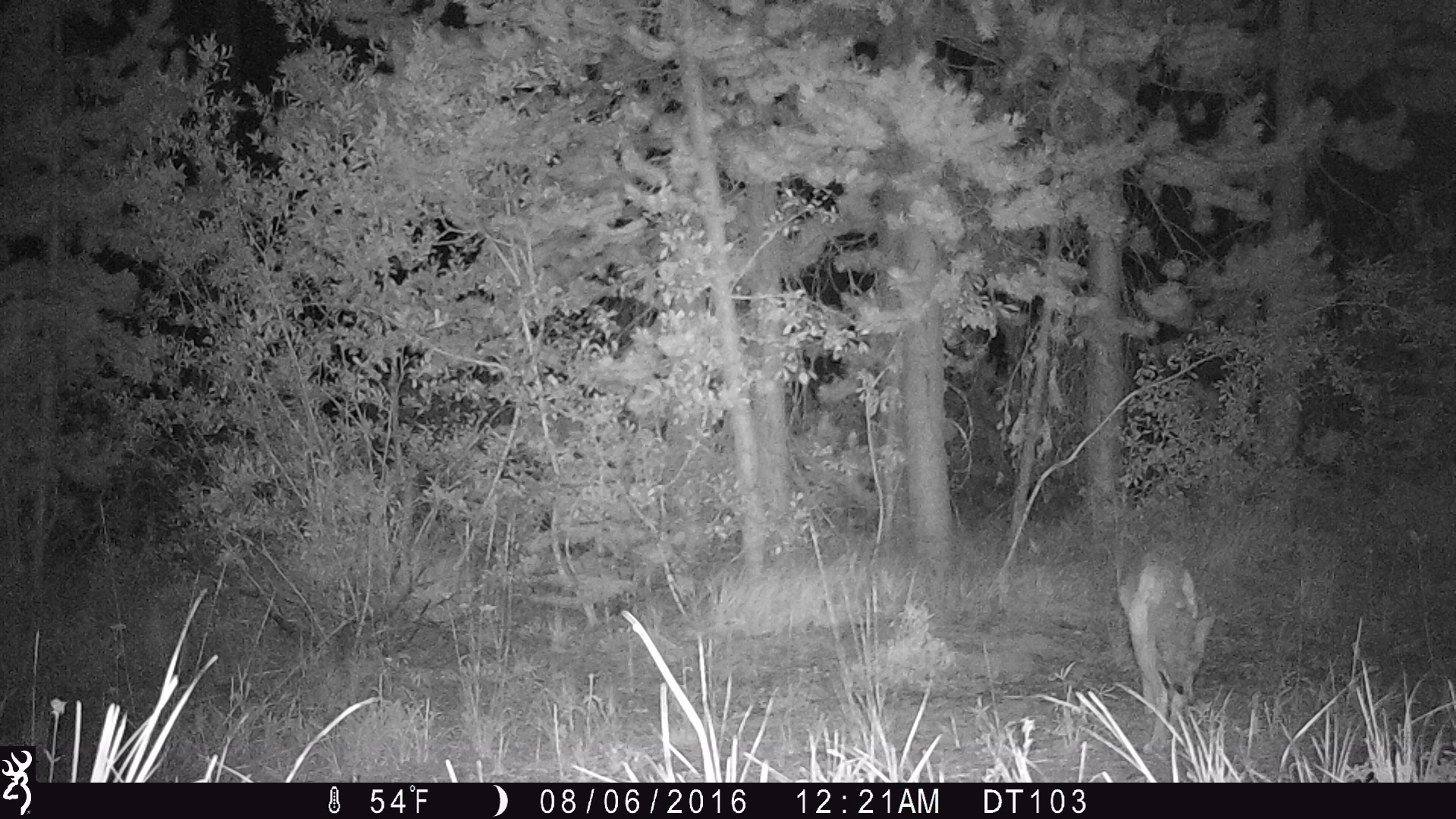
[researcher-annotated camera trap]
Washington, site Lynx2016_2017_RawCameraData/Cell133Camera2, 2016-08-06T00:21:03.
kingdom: Animalia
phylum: Chordata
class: Mammalia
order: Carnivora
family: Canidae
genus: Canis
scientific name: Canis latrans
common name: coyote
Canis latrans (coyote). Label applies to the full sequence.